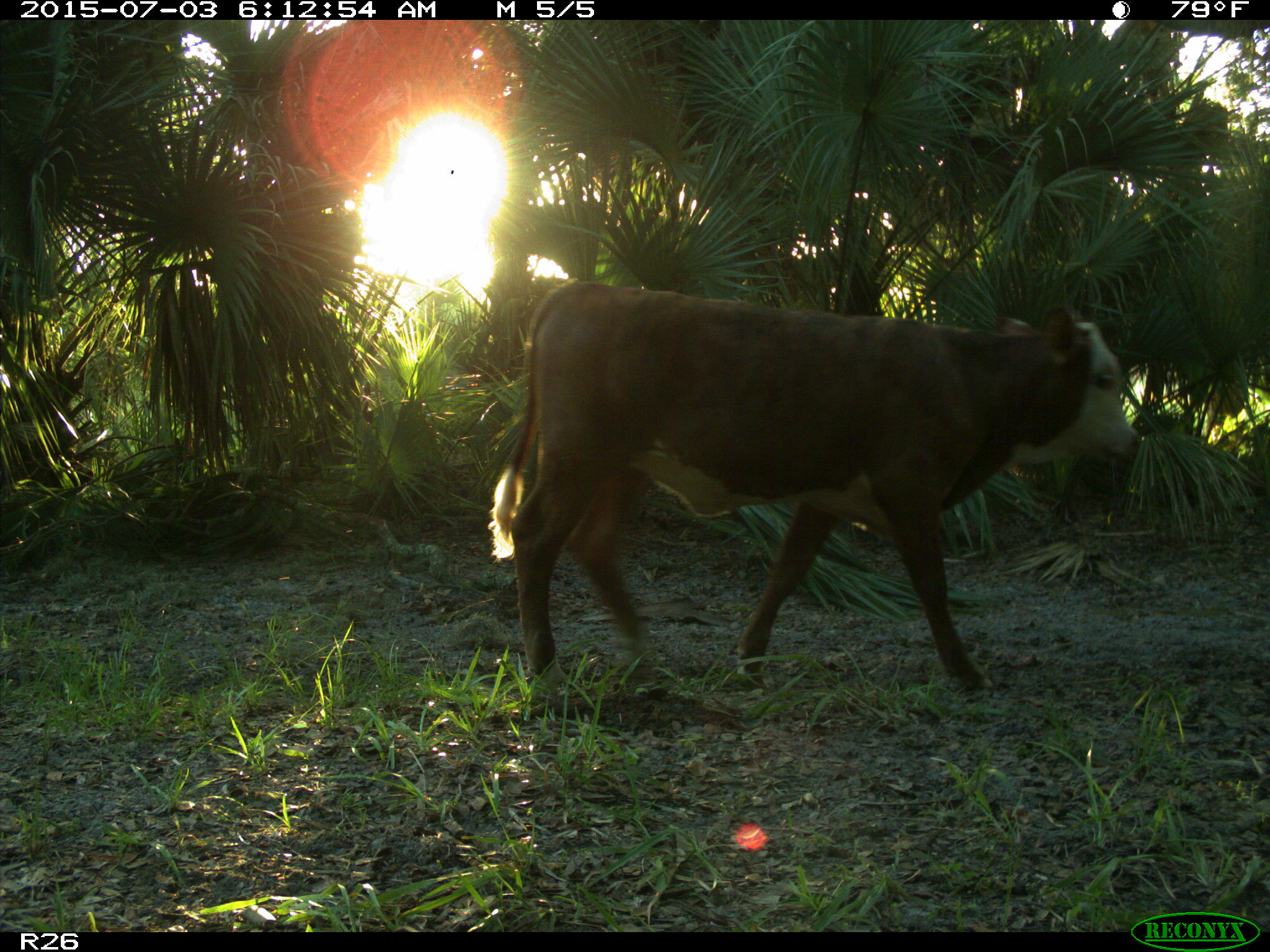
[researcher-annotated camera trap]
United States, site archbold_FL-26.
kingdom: Animalia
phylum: Chordata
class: Mammalia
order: Artiodactyla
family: Bovidae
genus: Bos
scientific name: Bos taurus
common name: domestic cow